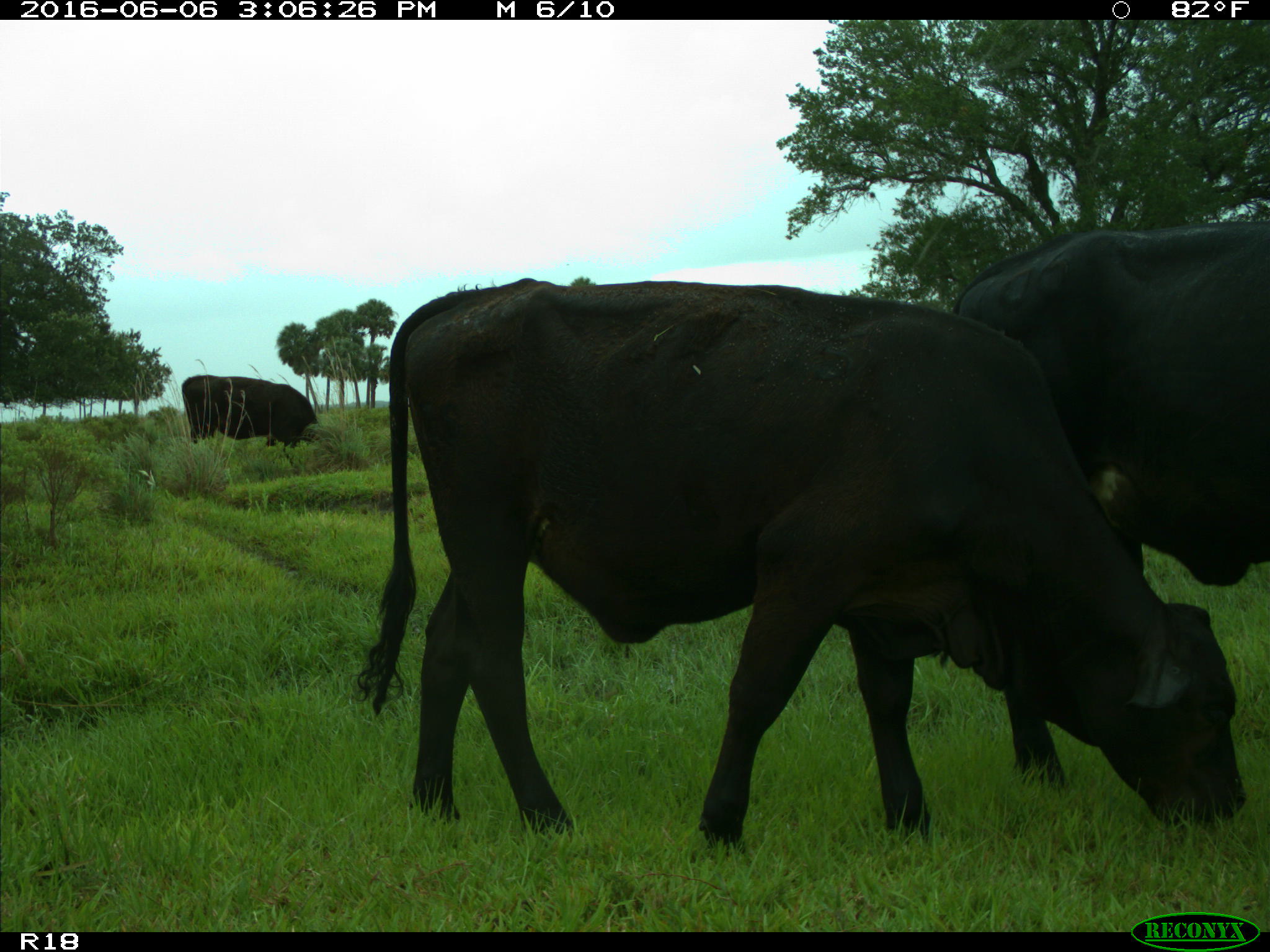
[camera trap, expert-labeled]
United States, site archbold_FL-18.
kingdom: Animalia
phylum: Chordata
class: Mammalia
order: Artiodactyla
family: Bovidae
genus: Bos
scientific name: Bos taurus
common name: domestic cow